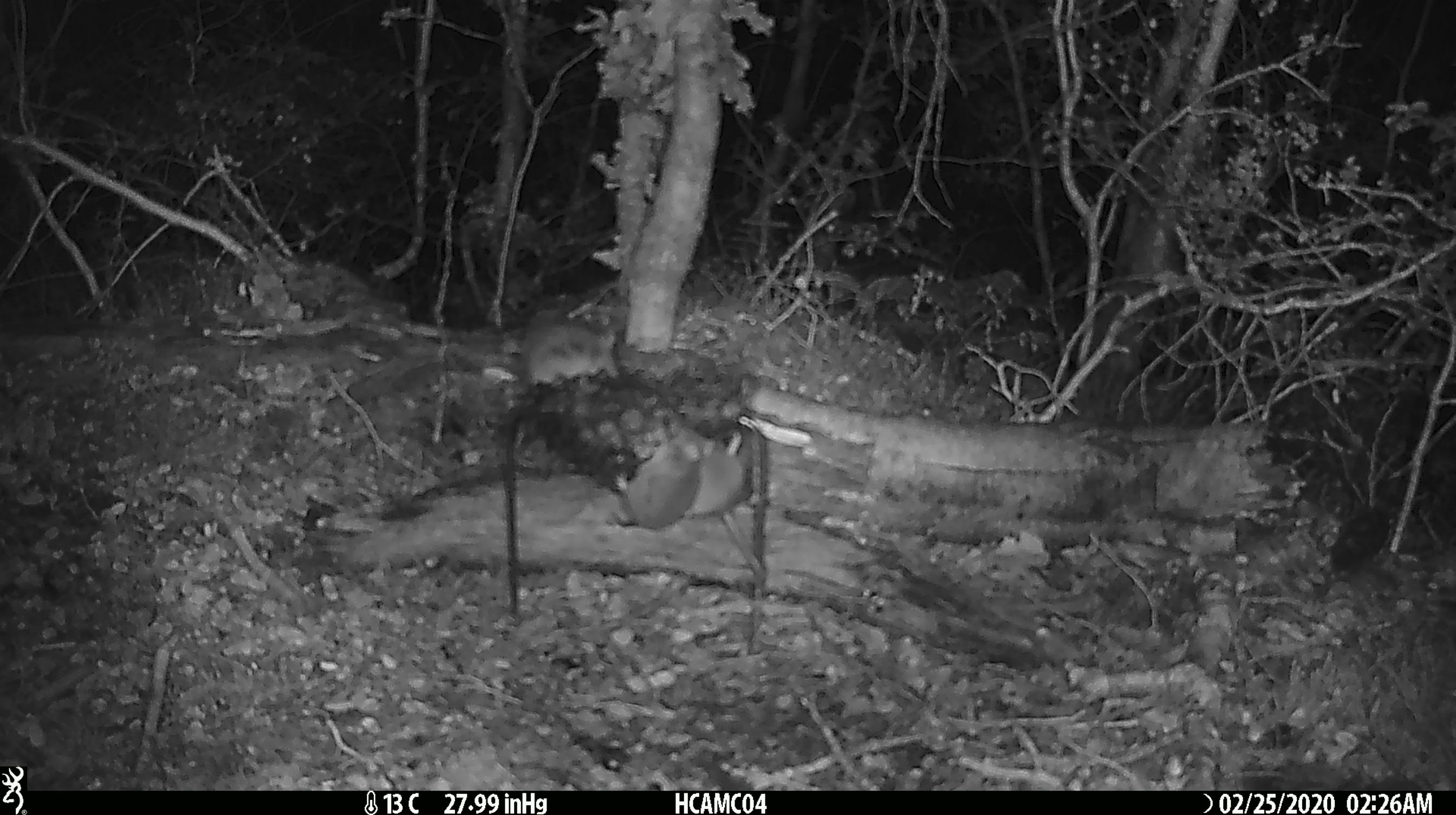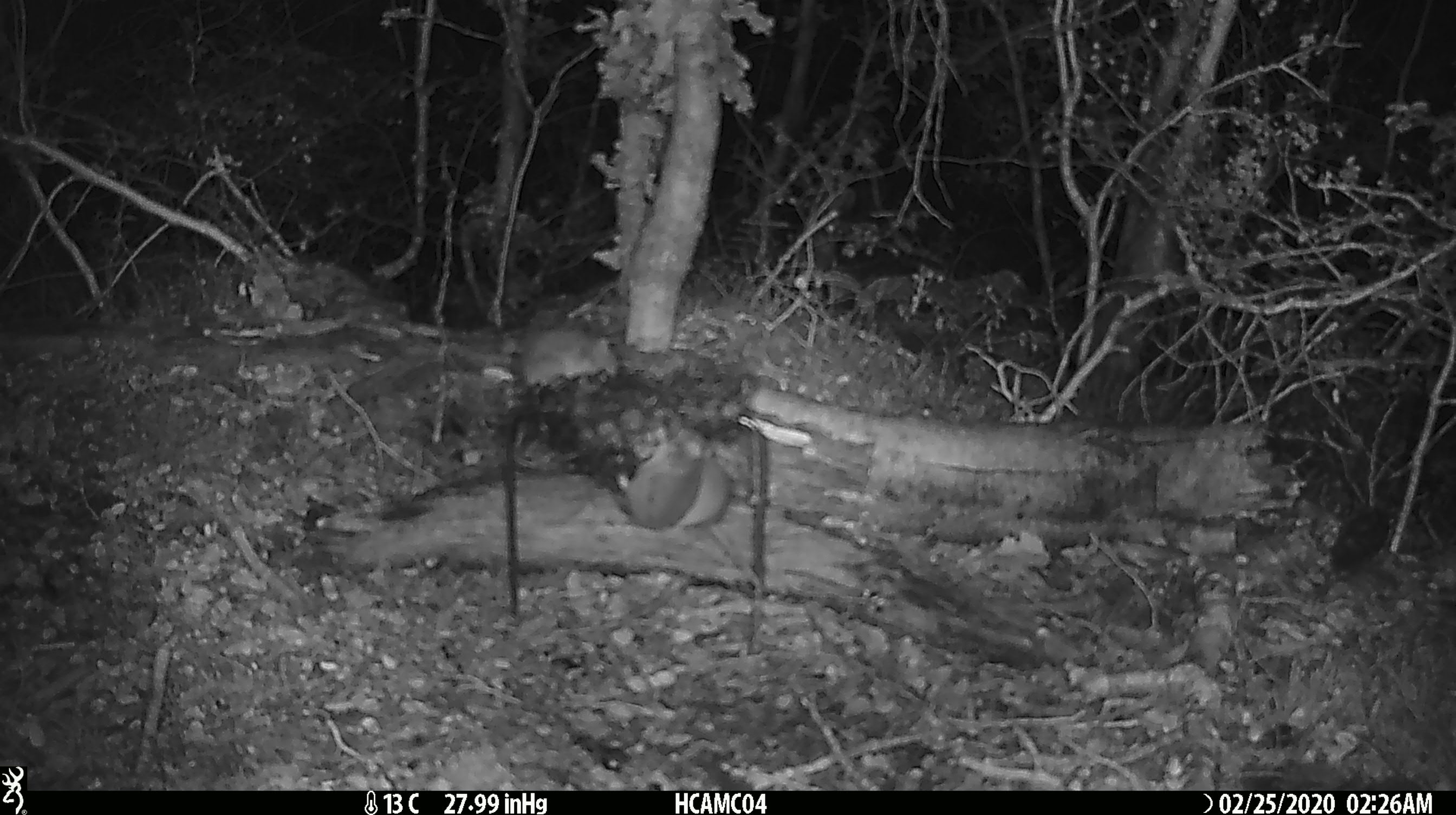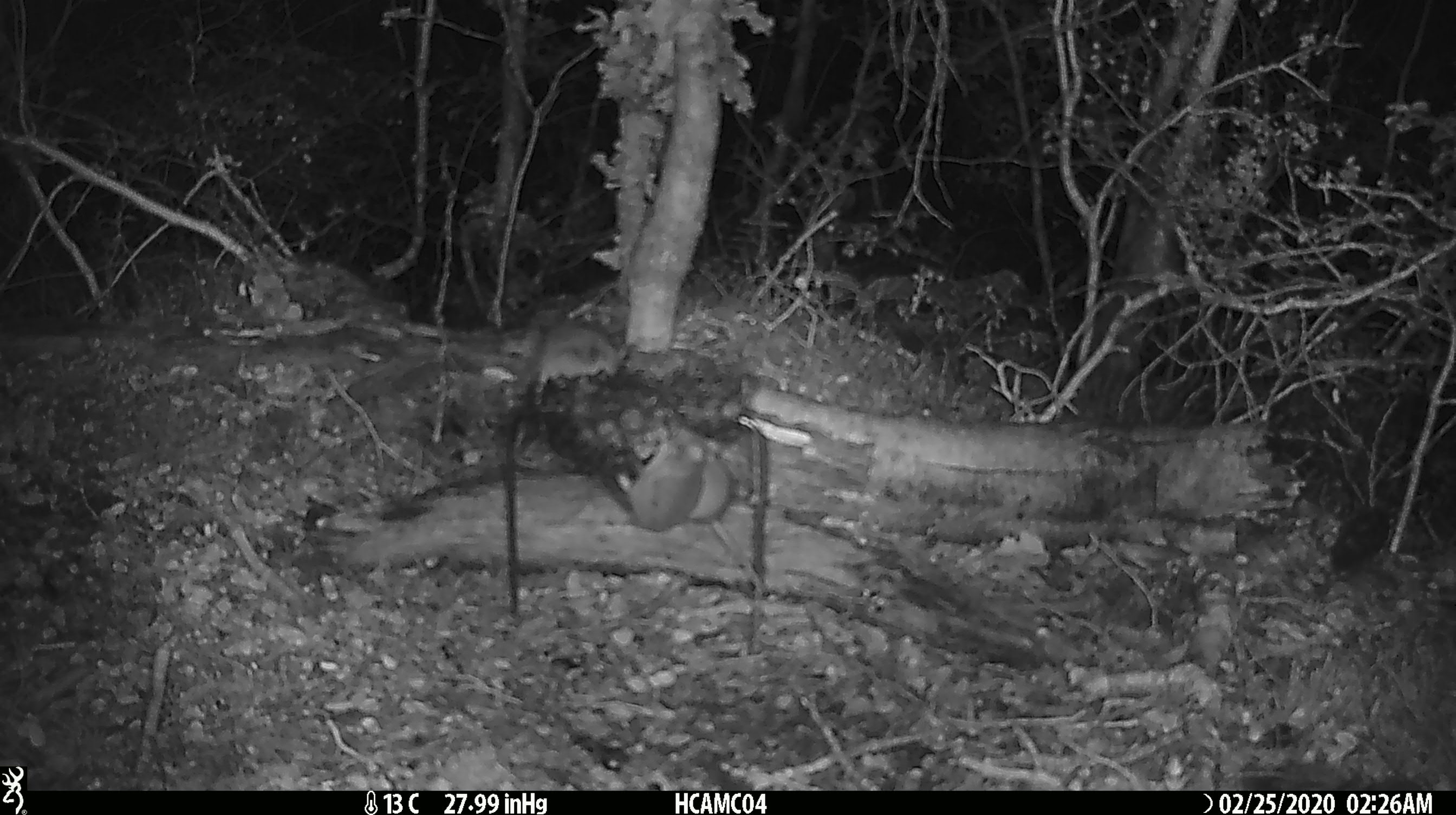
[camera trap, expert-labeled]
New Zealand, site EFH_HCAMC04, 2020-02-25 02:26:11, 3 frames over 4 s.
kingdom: Animalia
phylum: Chordata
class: Mammalia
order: Rodentia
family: Muridae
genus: Mus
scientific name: Mus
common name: mouse